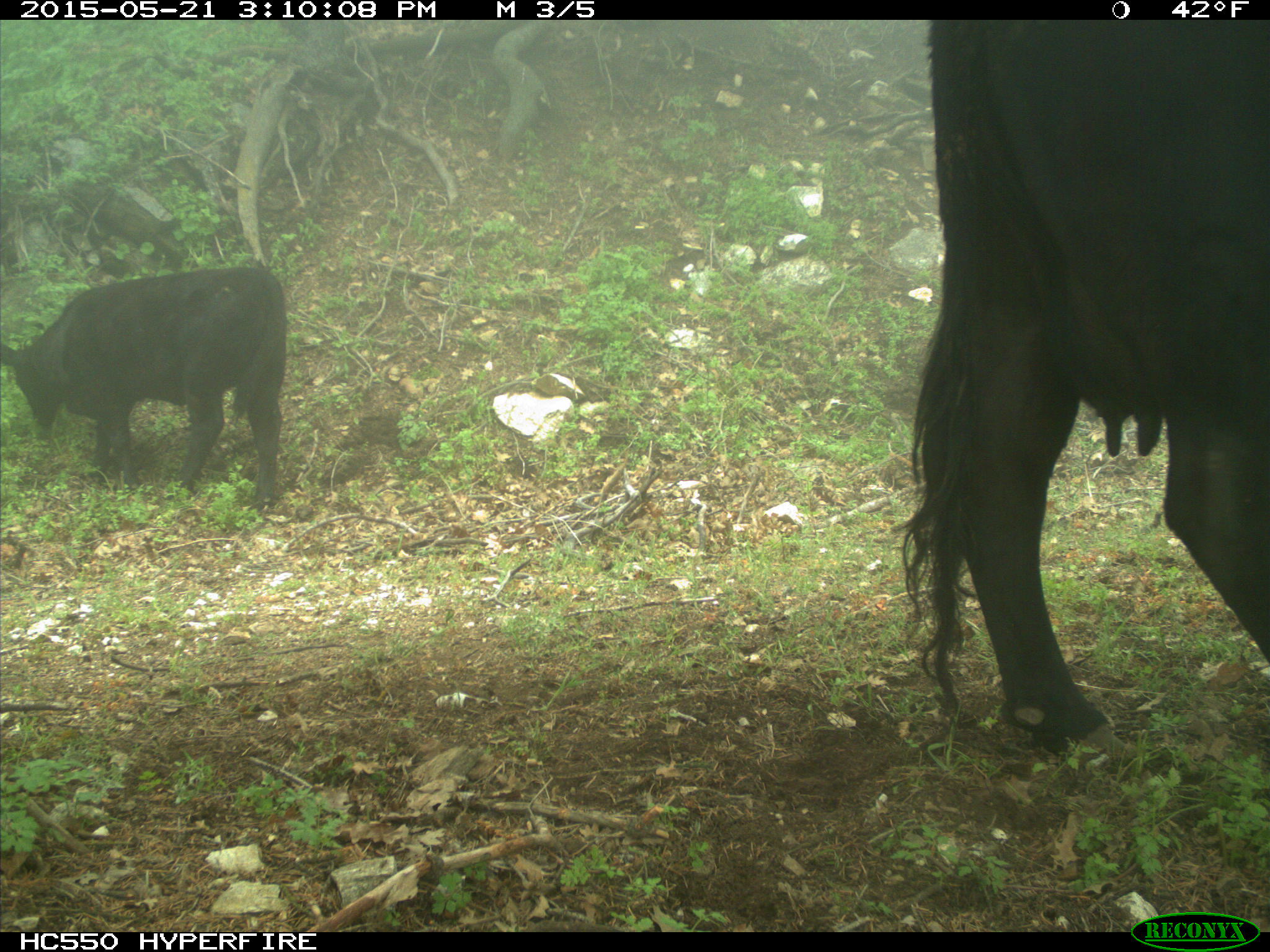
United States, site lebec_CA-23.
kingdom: Animalia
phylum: Chordata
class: Mammalia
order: Artiodactyla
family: Bovidae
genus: Bos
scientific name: Bos taurus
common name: domestic cow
Bos taurus (domestic cow).